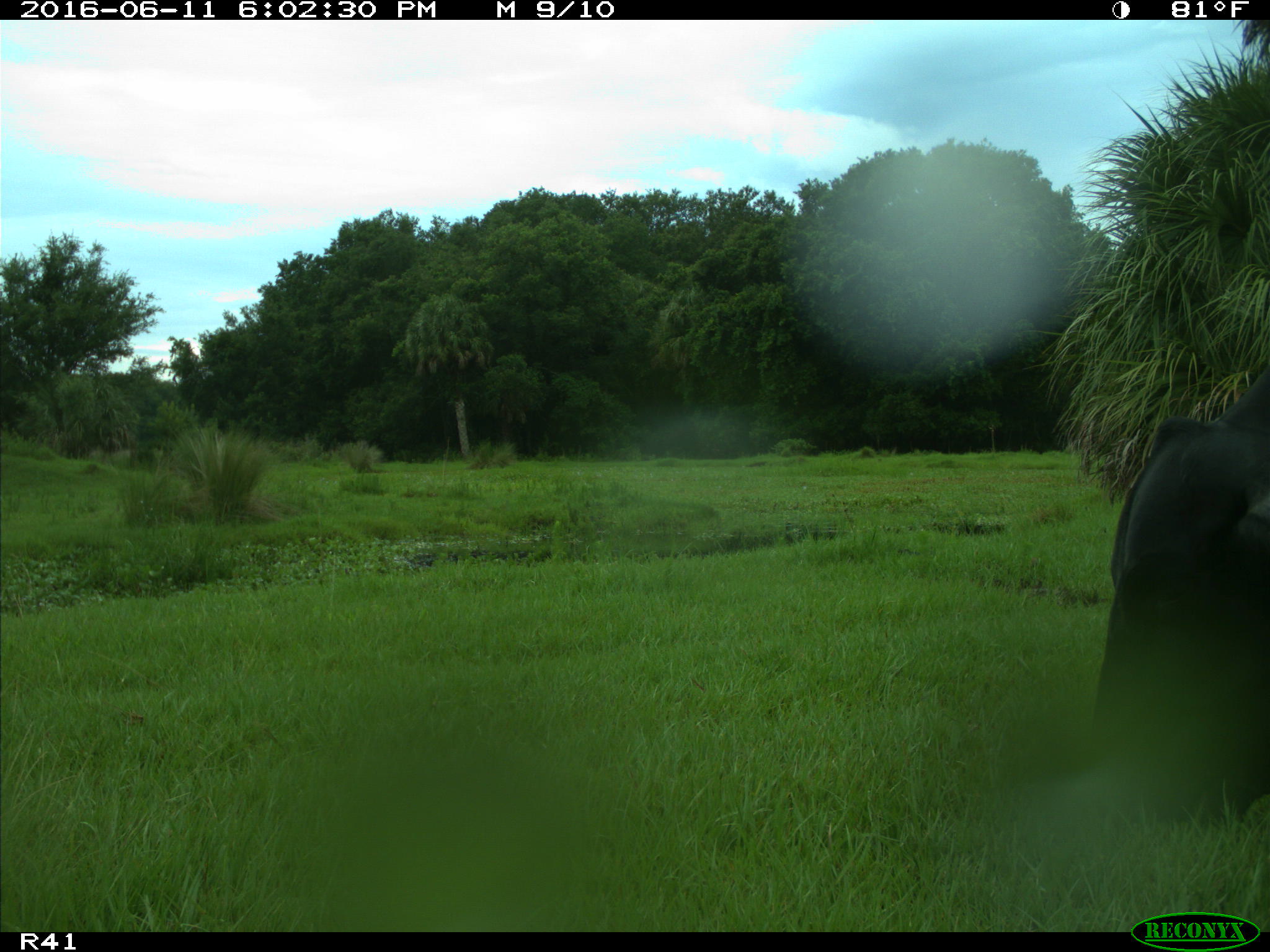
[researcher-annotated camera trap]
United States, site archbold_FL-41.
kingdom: Animalia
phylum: Chordata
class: Mammalia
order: Artiodactyla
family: Bovidae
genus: Bos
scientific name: Bos taurus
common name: domestic cow